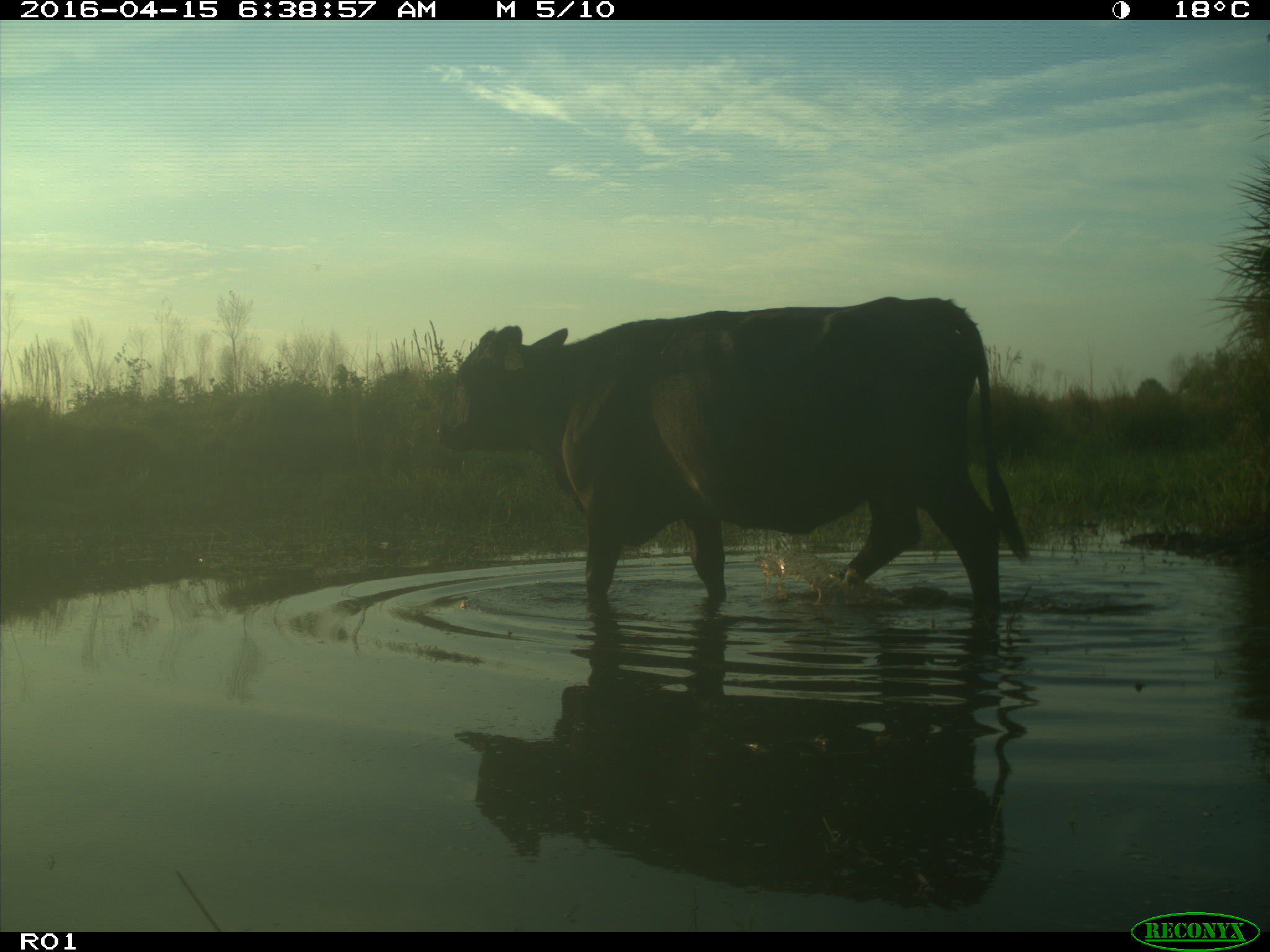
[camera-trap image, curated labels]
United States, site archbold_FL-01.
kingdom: Animalia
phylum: Chordata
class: Mammalia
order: Artiodactyla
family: Bovidae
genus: Bos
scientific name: Bos taurus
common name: domestic cow